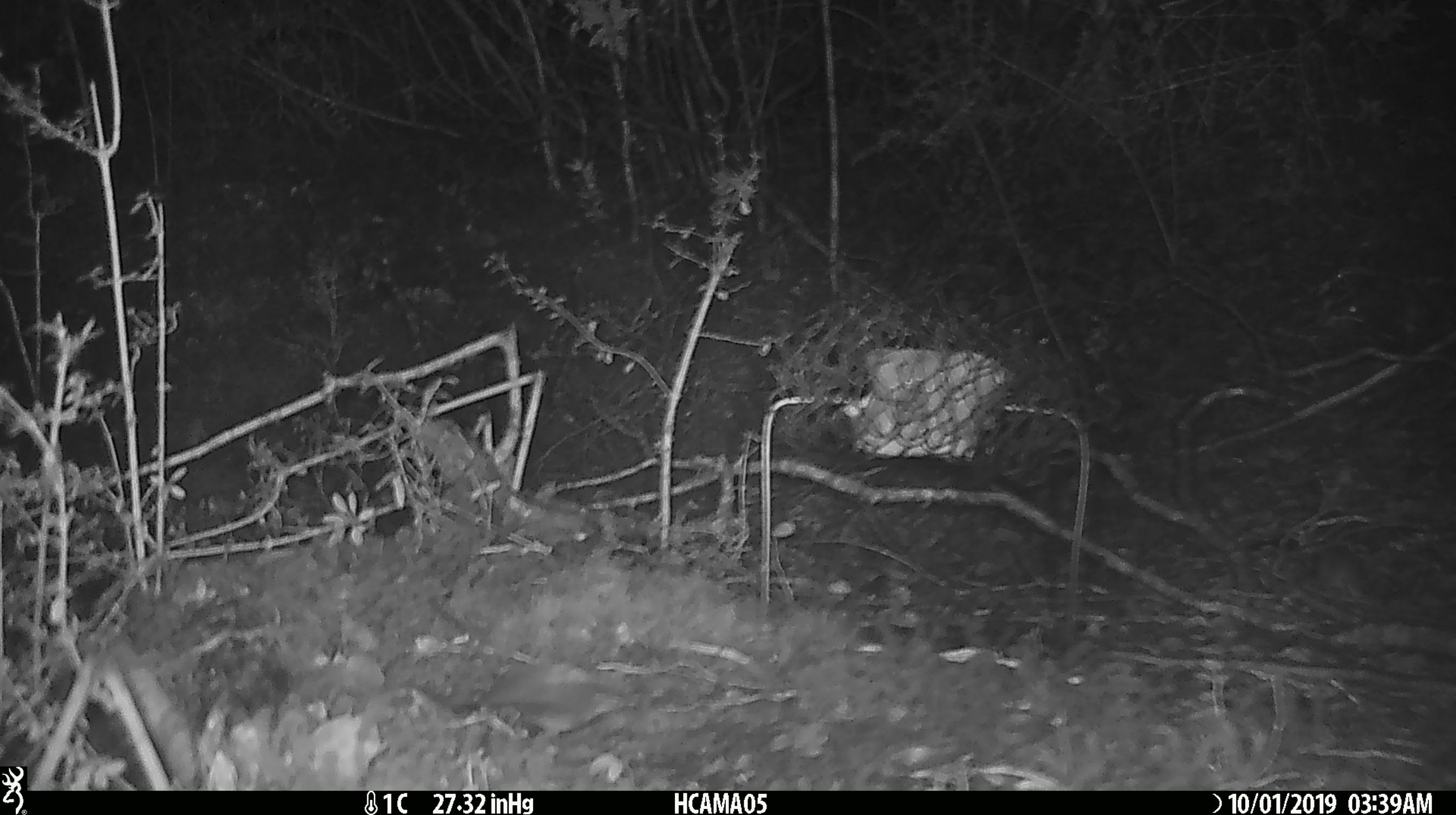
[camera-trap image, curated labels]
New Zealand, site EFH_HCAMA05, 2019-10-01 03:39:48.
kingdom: Animalia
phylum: Chordata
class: Mammalia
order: Rodentia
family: Muridae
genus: Mus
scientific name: Mus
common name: mouse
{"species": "mouse (Mus)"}